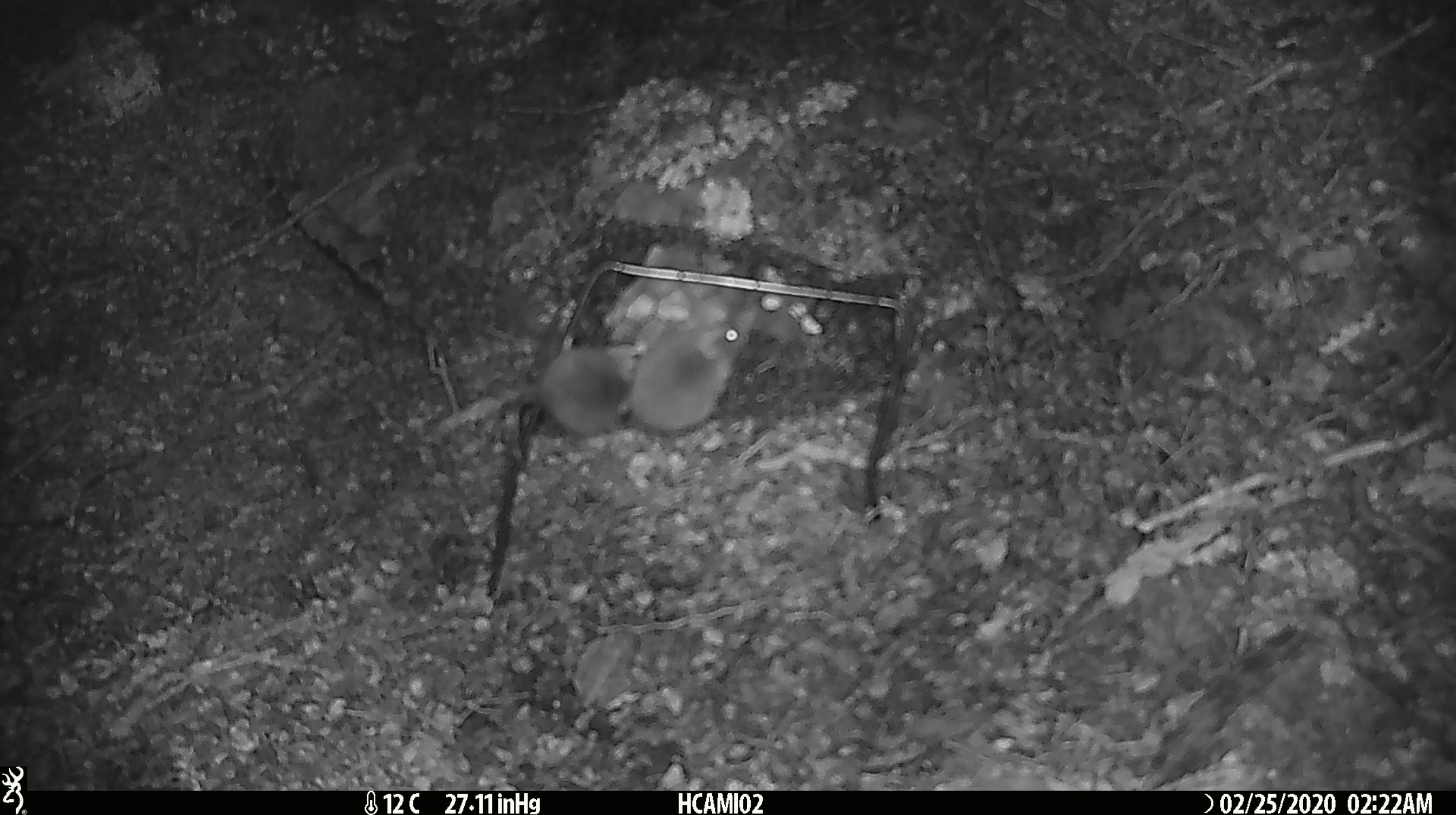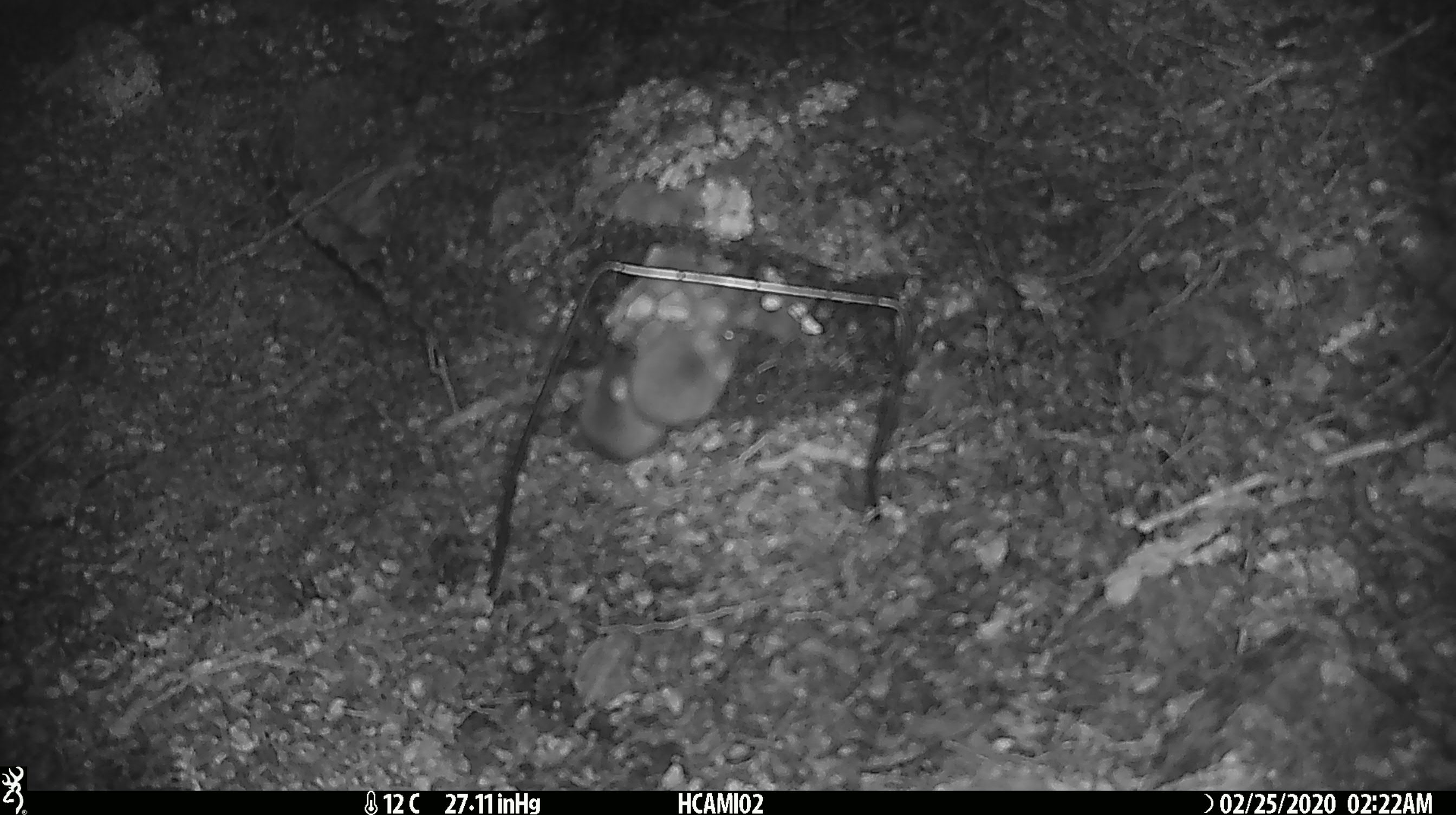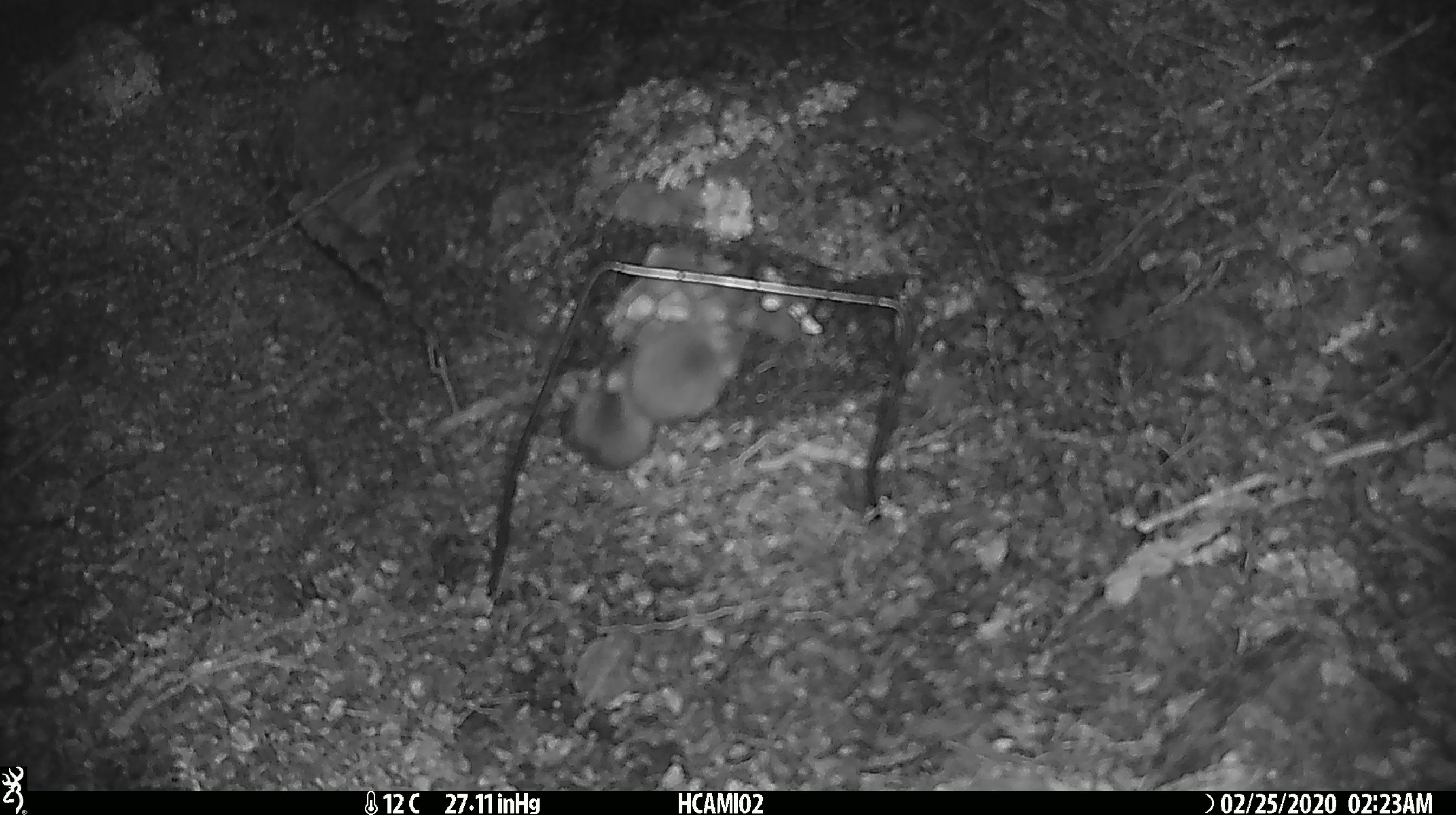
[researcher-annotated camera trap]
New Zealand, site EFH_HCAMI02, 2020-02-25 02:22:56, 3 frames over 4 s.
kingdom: Animalia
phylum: Chordata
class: Mammalia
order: Rodentia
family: Muridae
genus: Mus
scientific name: Mus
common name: mouse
Mouse (Mus).